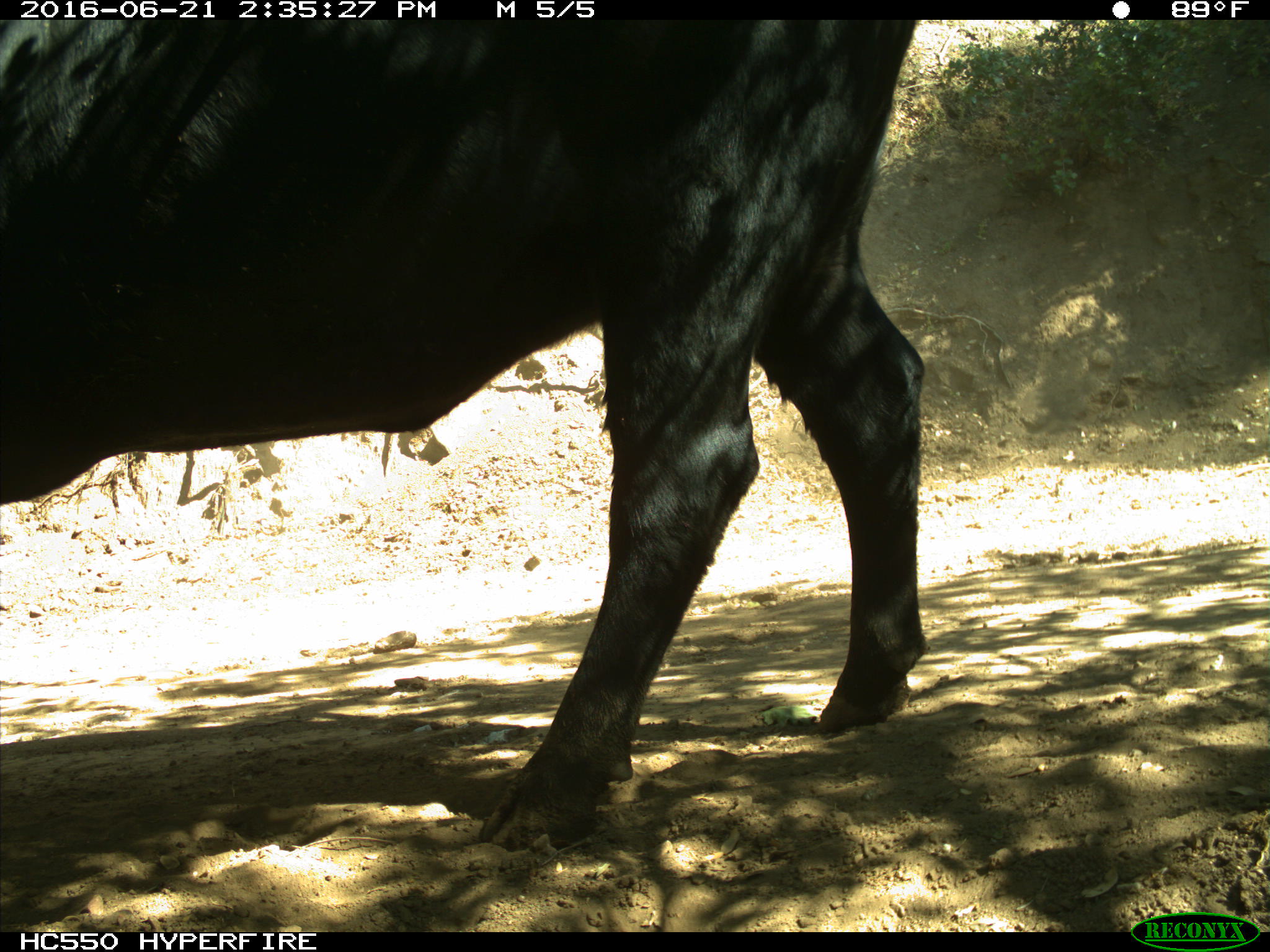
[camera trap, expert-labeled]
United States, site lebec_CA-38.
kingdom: Animalia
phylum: Chordata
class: Mammalia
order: Artiodactyla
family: Bovidae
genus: Bos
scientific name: Bos taurus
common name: domestic cow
Bos taurus (domestic cow).